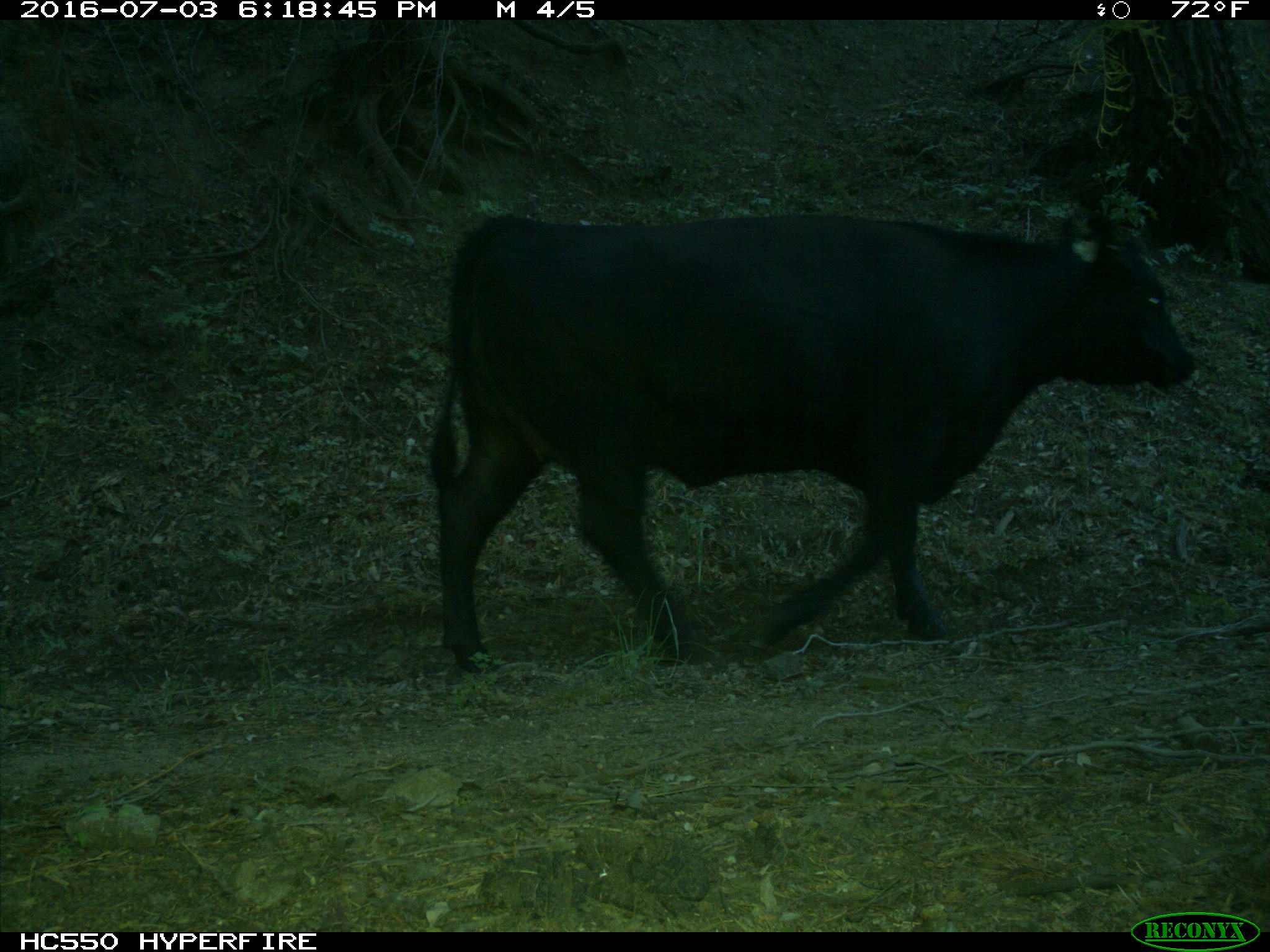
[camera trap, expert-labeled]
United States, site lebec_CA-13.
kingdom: Animalia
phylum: Chordata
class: Mammalia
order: Artiodactyla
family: Bovidae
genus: Bos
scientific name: Bos taurus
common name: domestic cow